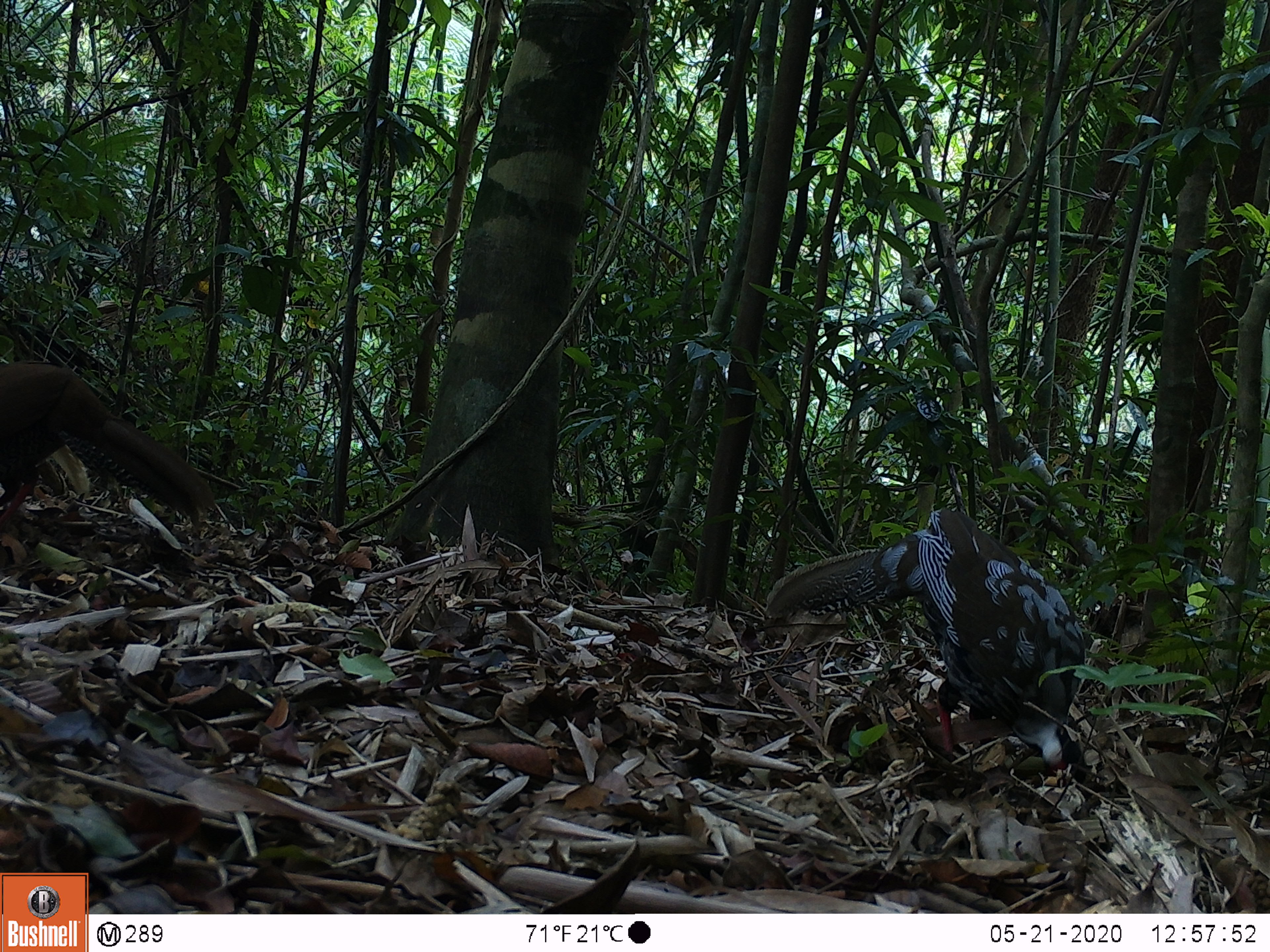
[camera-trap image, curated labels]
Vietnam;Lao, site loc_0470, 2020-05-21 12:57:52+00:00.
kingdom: Animalia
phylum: Chordata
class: Aves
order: Galliformes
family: Phasianidae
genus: Lophura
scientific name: Lophura nycthemera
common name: silver pheasant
Silver pheasant (Lophura nycthemera). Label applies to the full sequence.